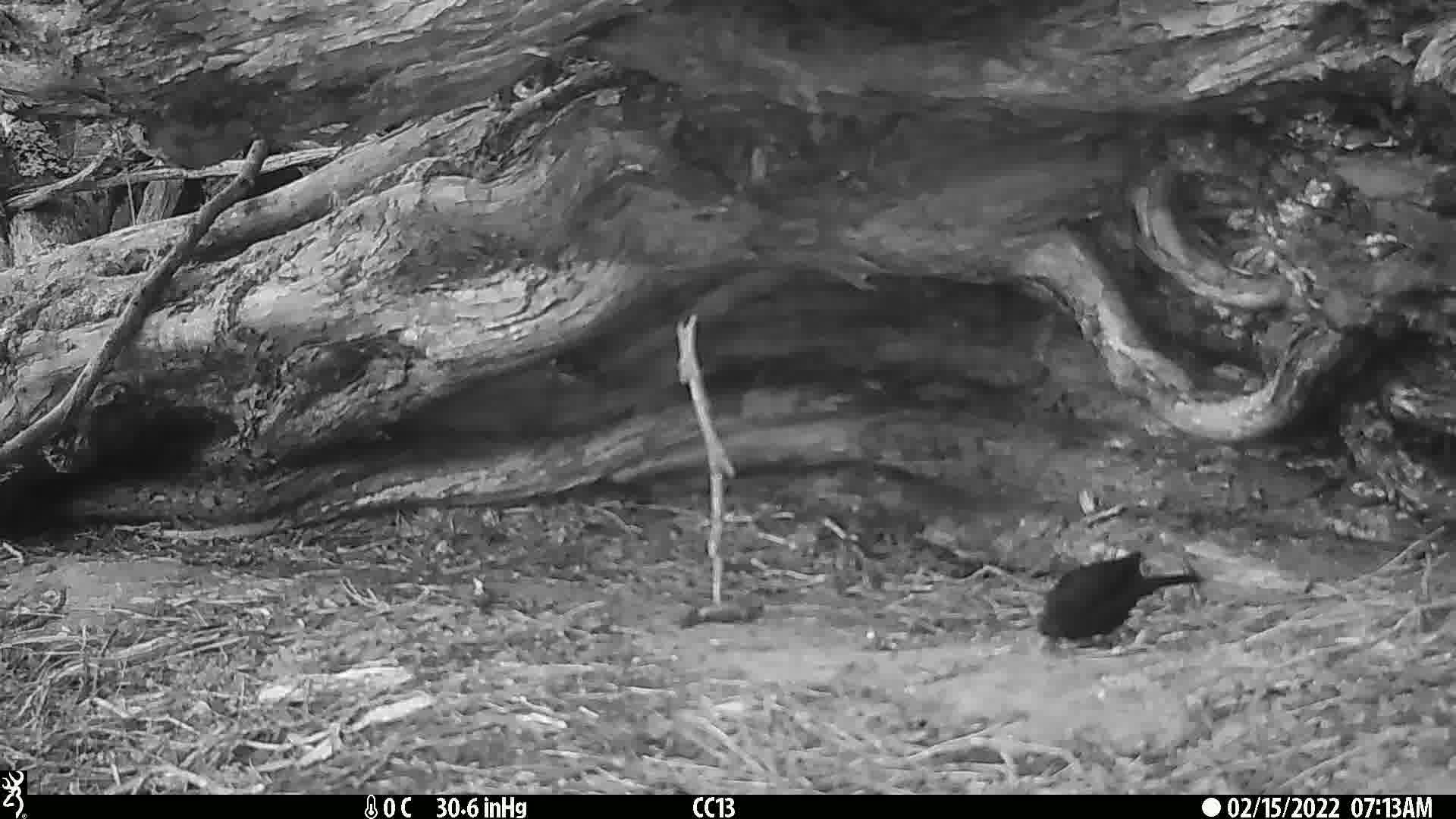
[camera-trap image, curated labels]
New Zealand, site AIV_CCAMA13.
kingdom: Animalia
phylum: Chordata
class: Aves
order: Passeriformes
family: Turdidae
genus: Turdus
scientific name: Turdus merula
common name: eurasian blackbird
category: blackbird